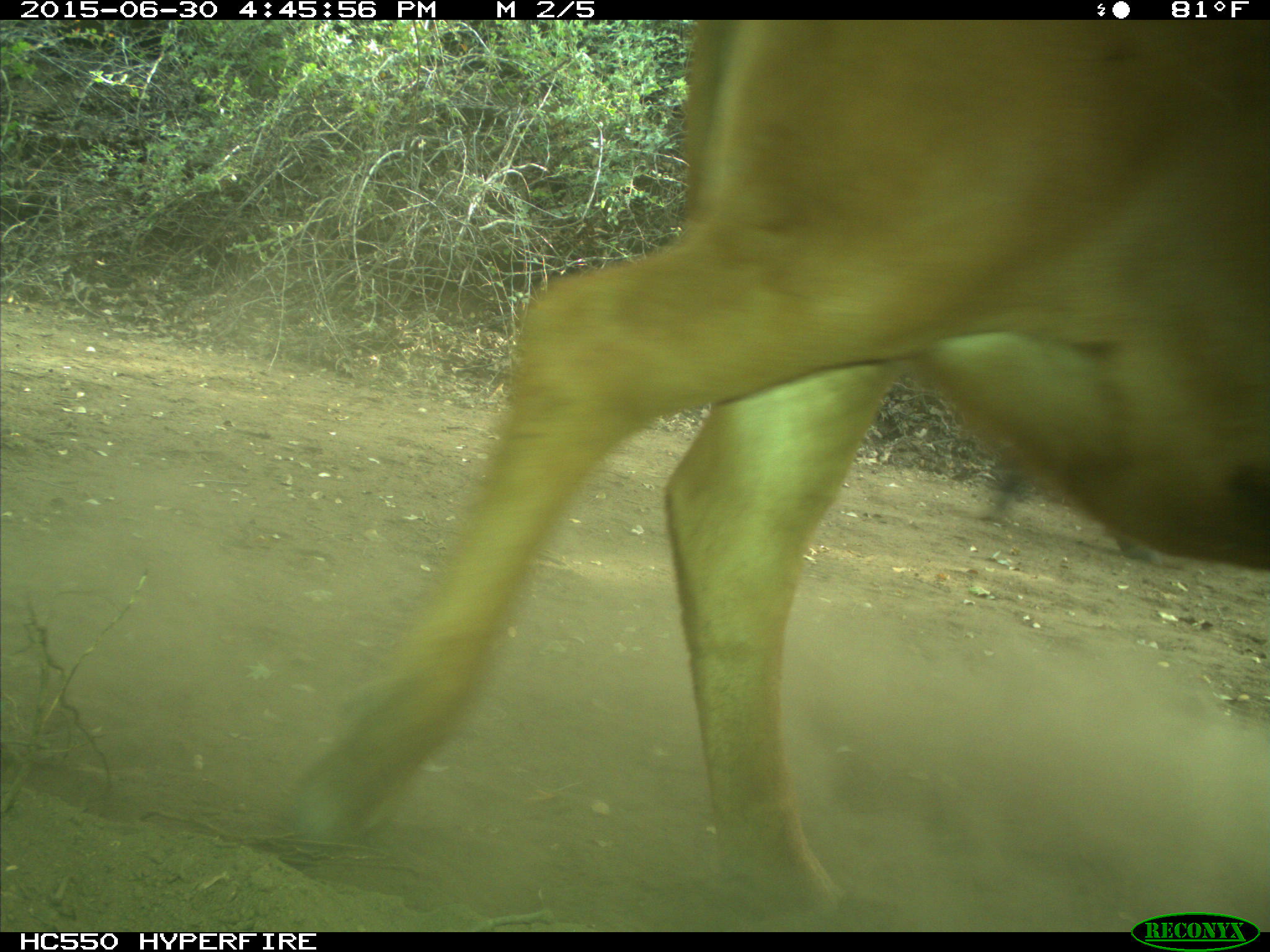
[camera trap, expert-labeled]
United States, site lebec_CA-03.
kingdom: Animalia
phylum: Chordata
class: Mammalia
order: Artiodactyla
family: Bovidae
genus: Bos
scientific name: Bos taurus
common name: domestic cow